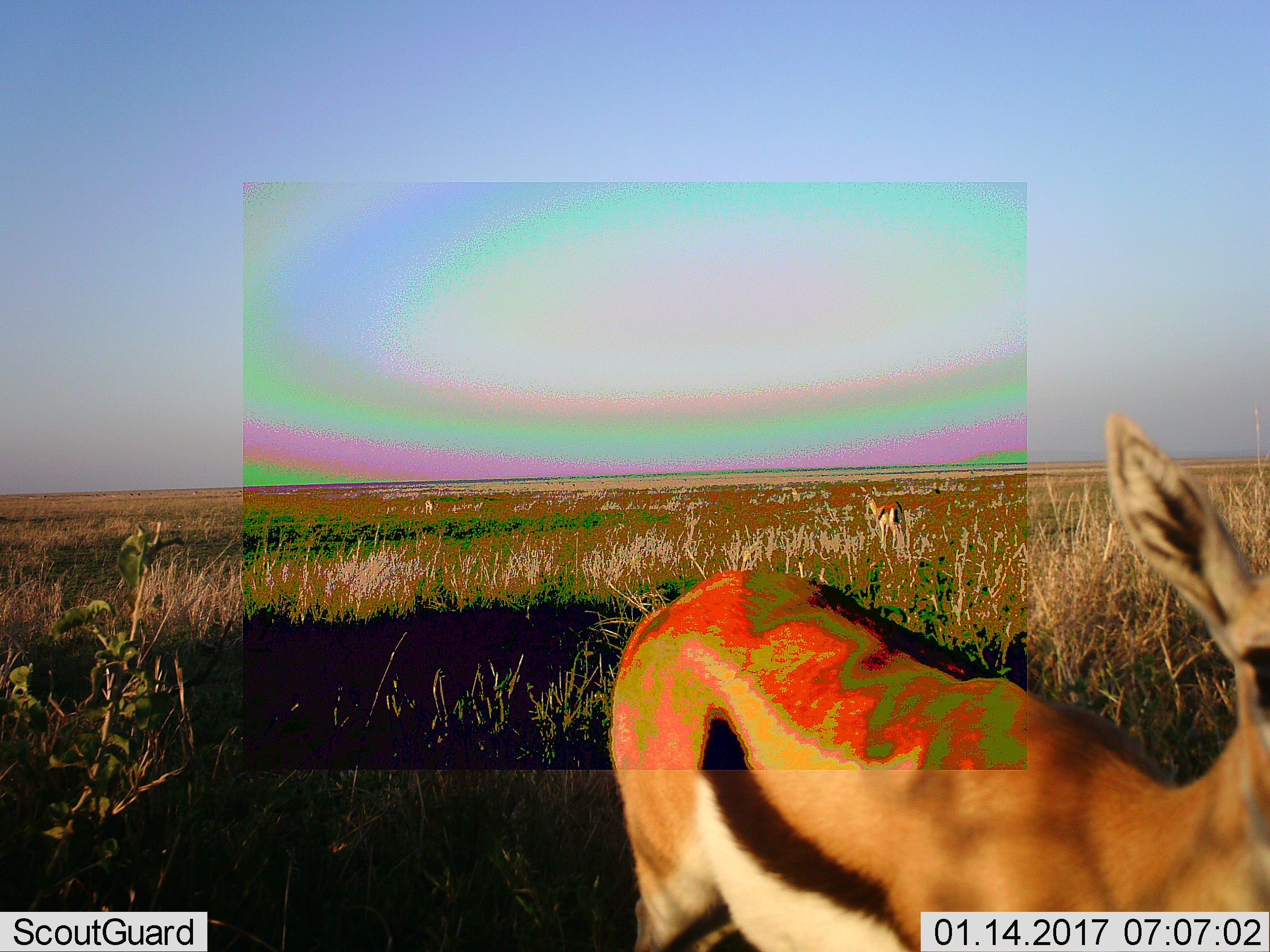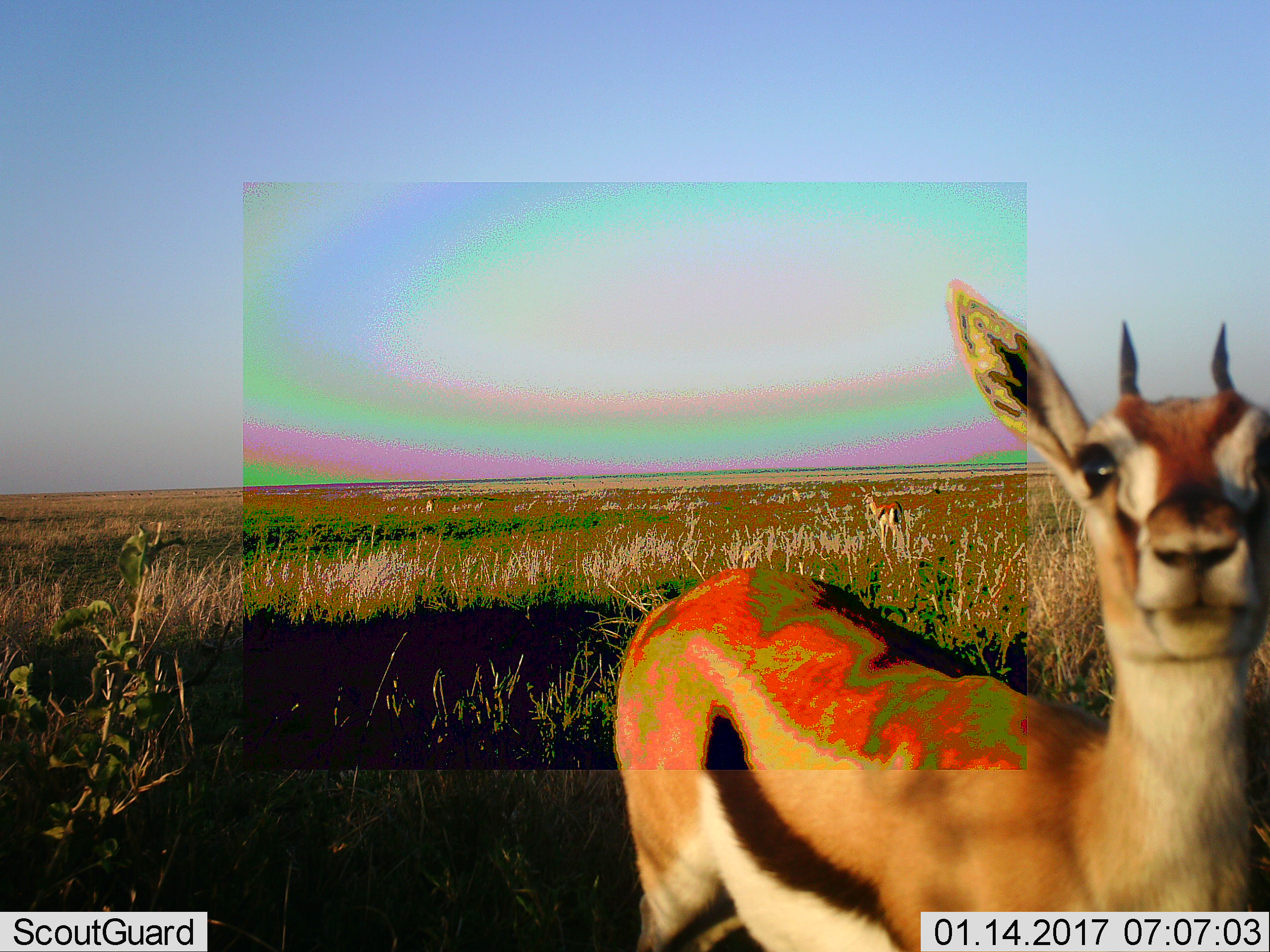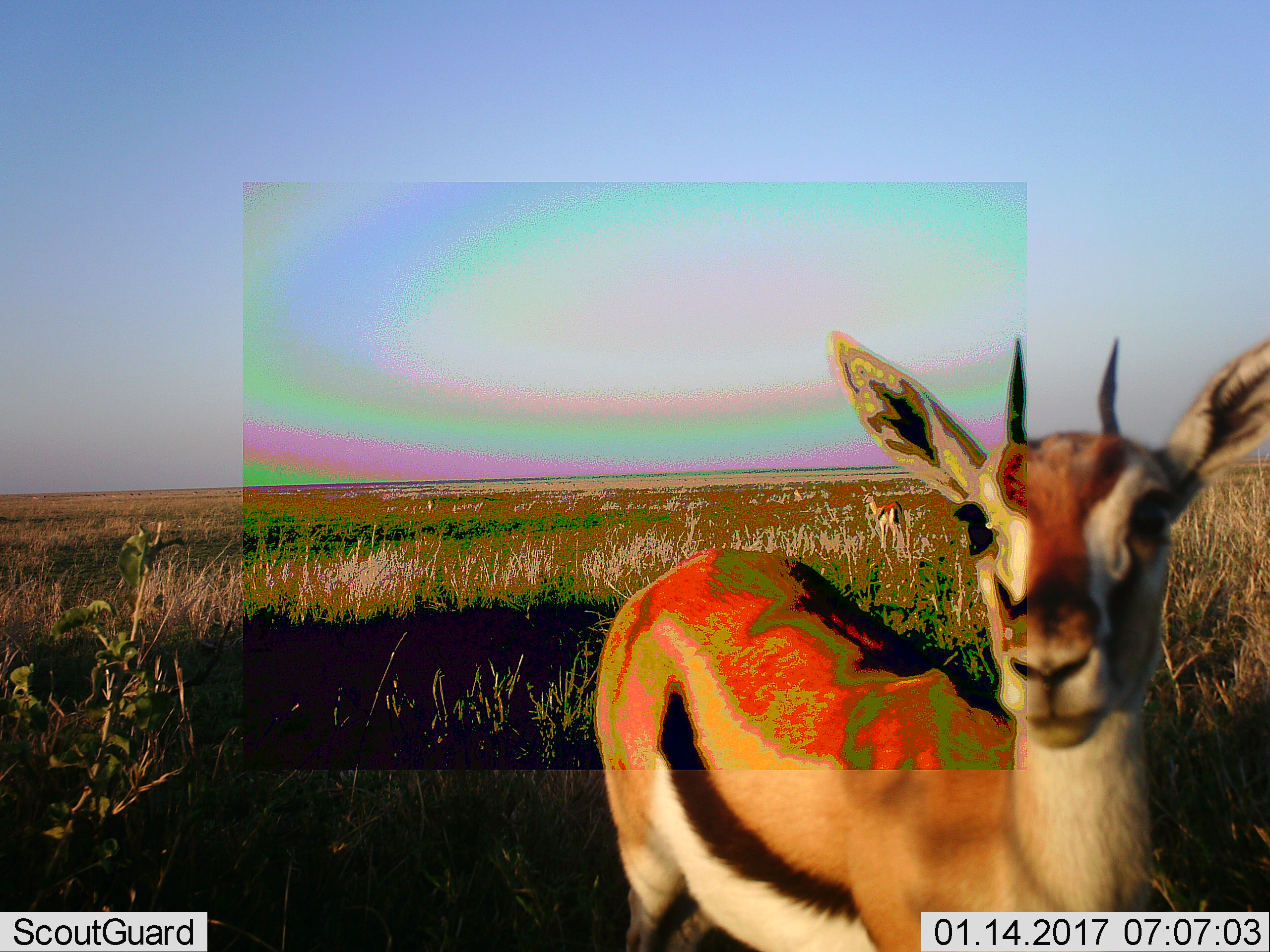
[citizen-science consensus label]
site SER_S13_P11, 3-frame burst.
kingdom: Animalia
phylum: Chordata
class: Mammalia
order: Artiodactyla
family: Bovidae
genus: Eudorcas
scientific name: Eudorcas thomsonii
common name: thomson's gazelle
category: gazellethomsons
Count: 1.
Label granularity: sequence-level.